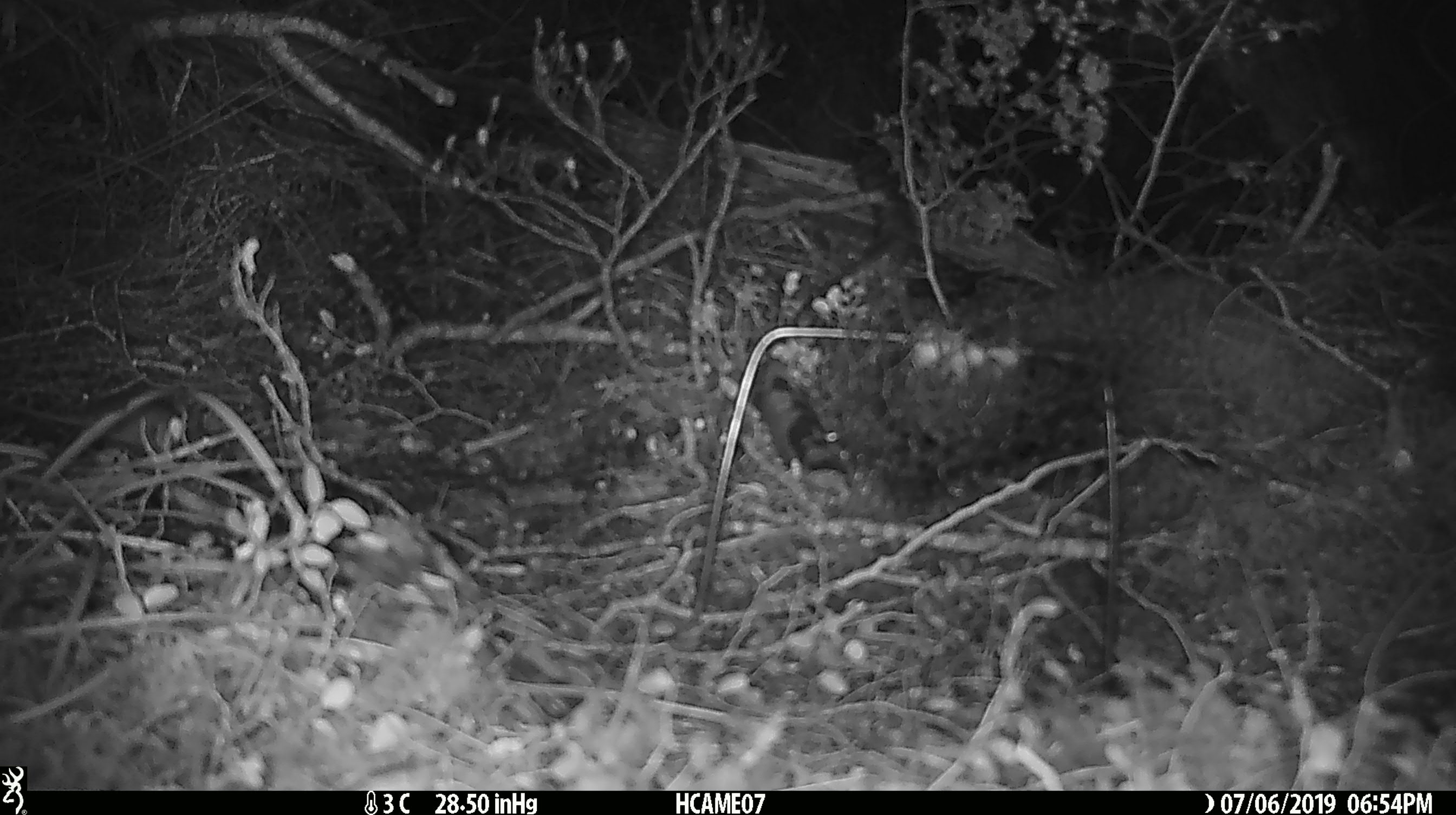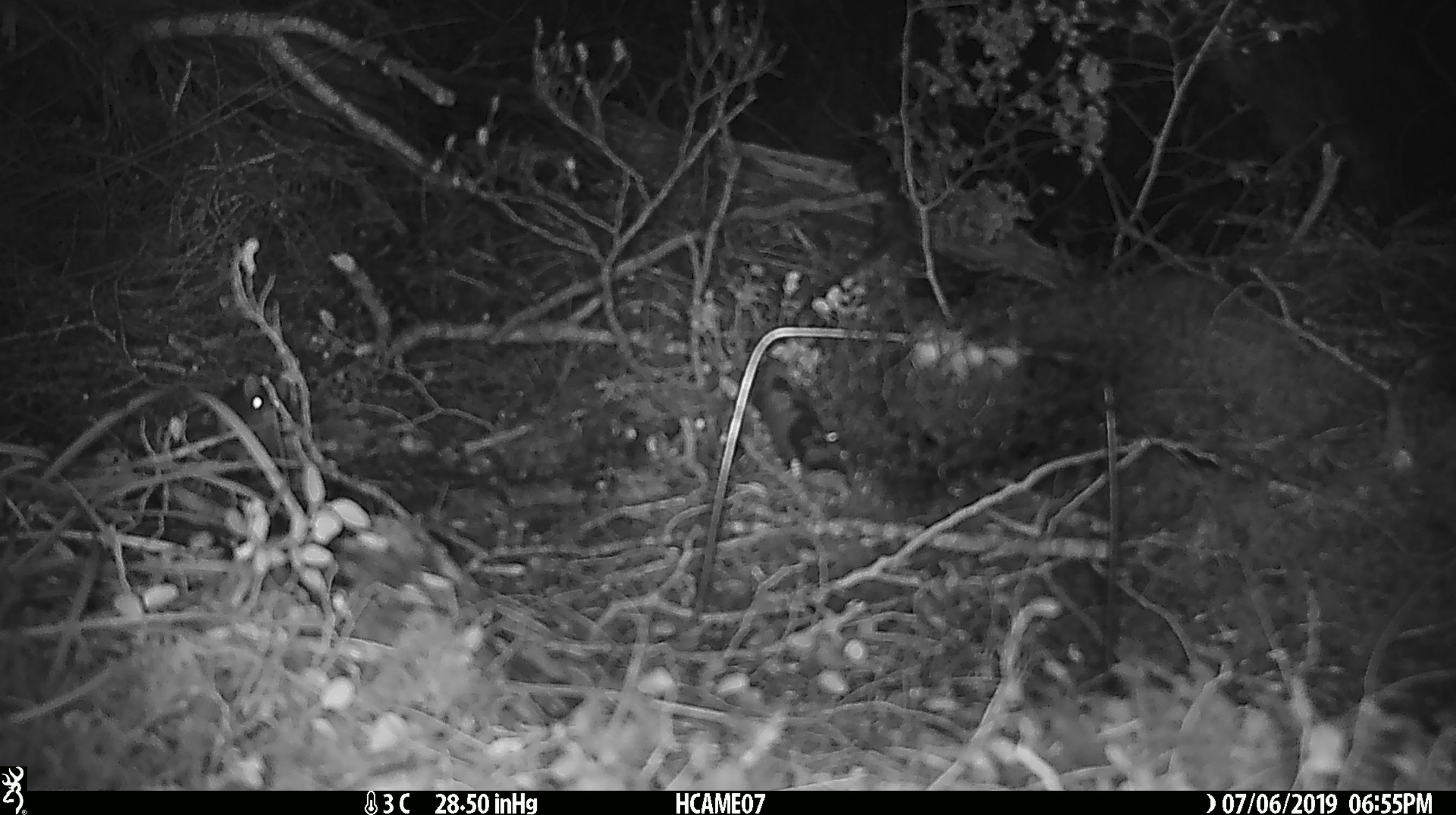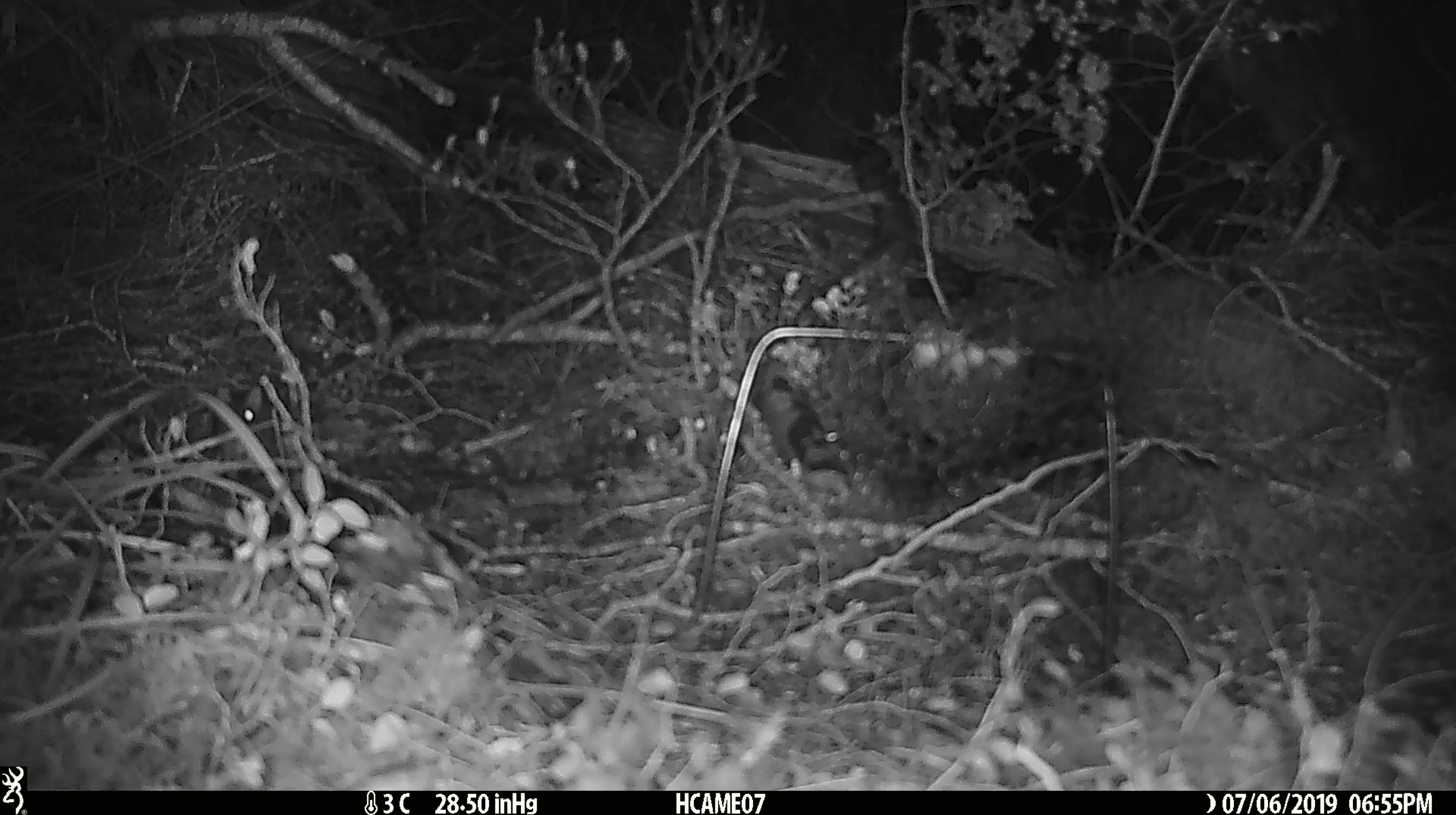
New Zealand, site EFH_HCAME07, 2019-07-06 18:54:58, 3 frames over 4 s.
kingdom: Animalia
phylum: Chordata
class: Mammalia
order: Rodentia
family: Muridae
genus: Mus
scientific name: Mus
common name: mouse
Mouse (Mus).